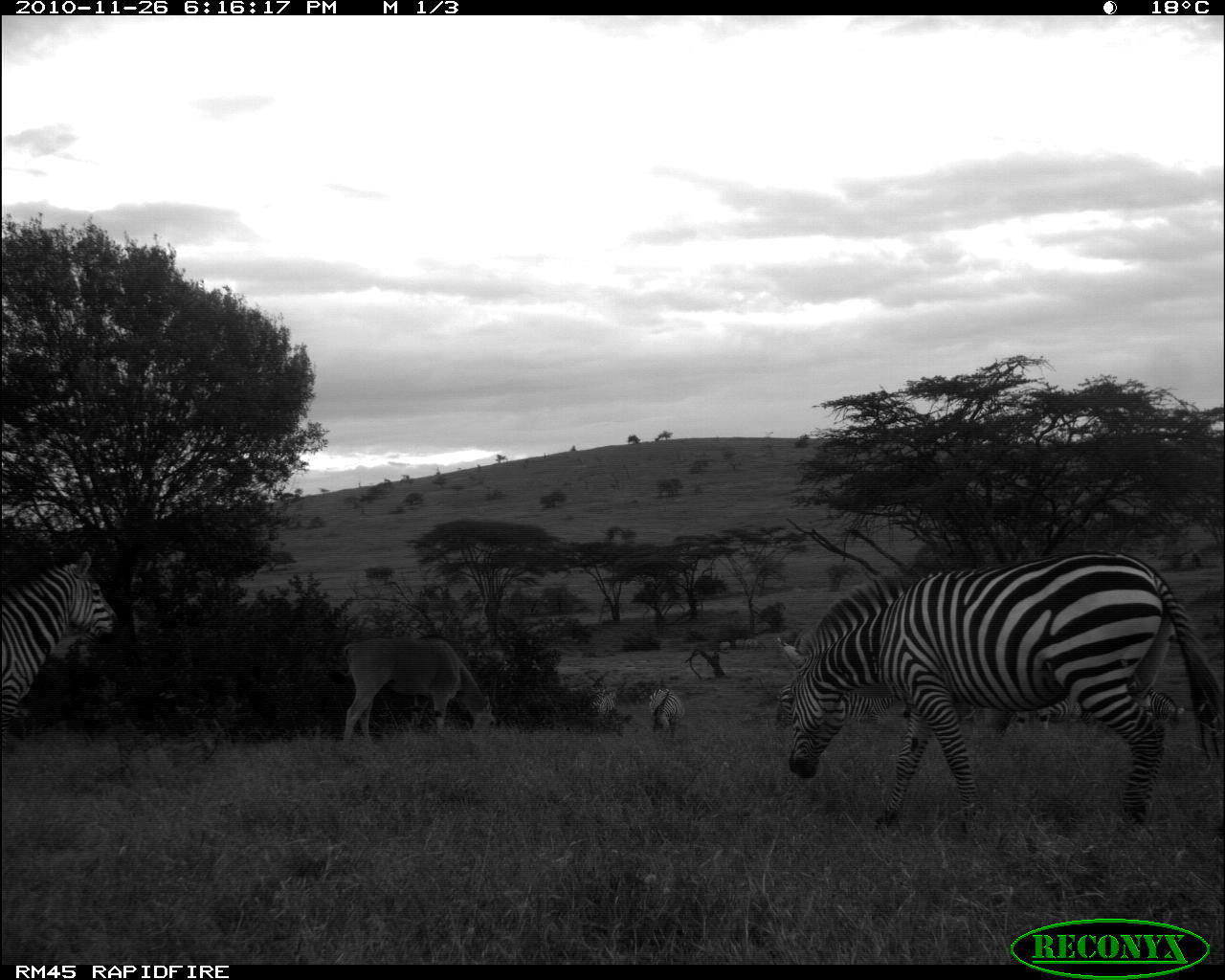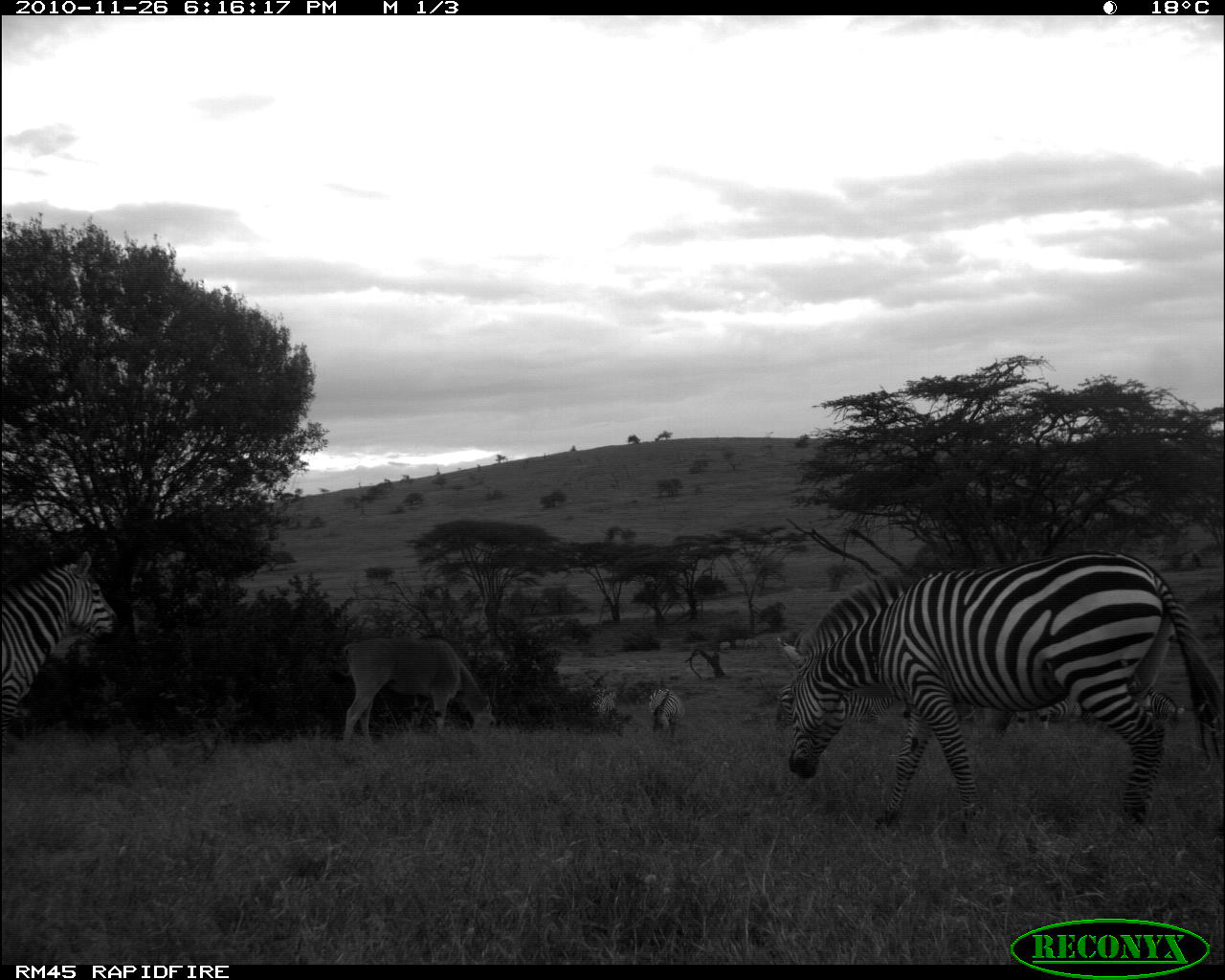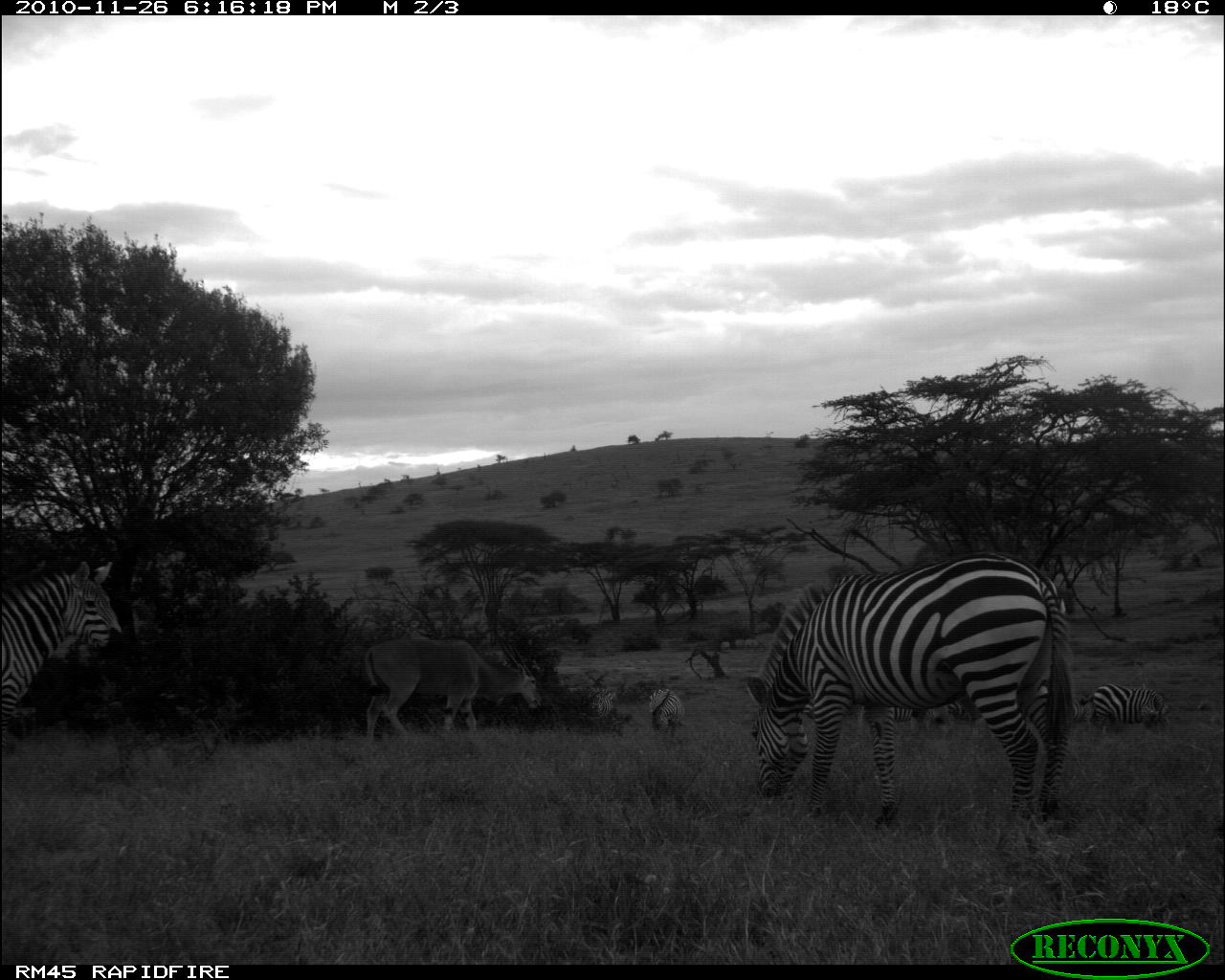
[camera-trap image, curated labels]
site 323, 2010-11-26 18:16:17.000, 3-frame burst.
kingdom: Animalia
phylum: Chordata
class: Mammalia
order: Artiodactyla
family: Bovidae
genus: Tragelaphus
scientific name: Tragelaphus oryx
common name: eland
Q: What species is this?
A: Tragelaphus oryx (eland).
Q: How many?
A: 2.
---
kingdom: Animalia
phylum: Chordata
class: Mammalia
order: Perissodactyla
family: Equidae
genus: Equus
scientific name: Equus quagga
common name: plains zebra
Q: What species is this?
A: Equus quagga (plains zebra).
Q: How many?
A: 7.